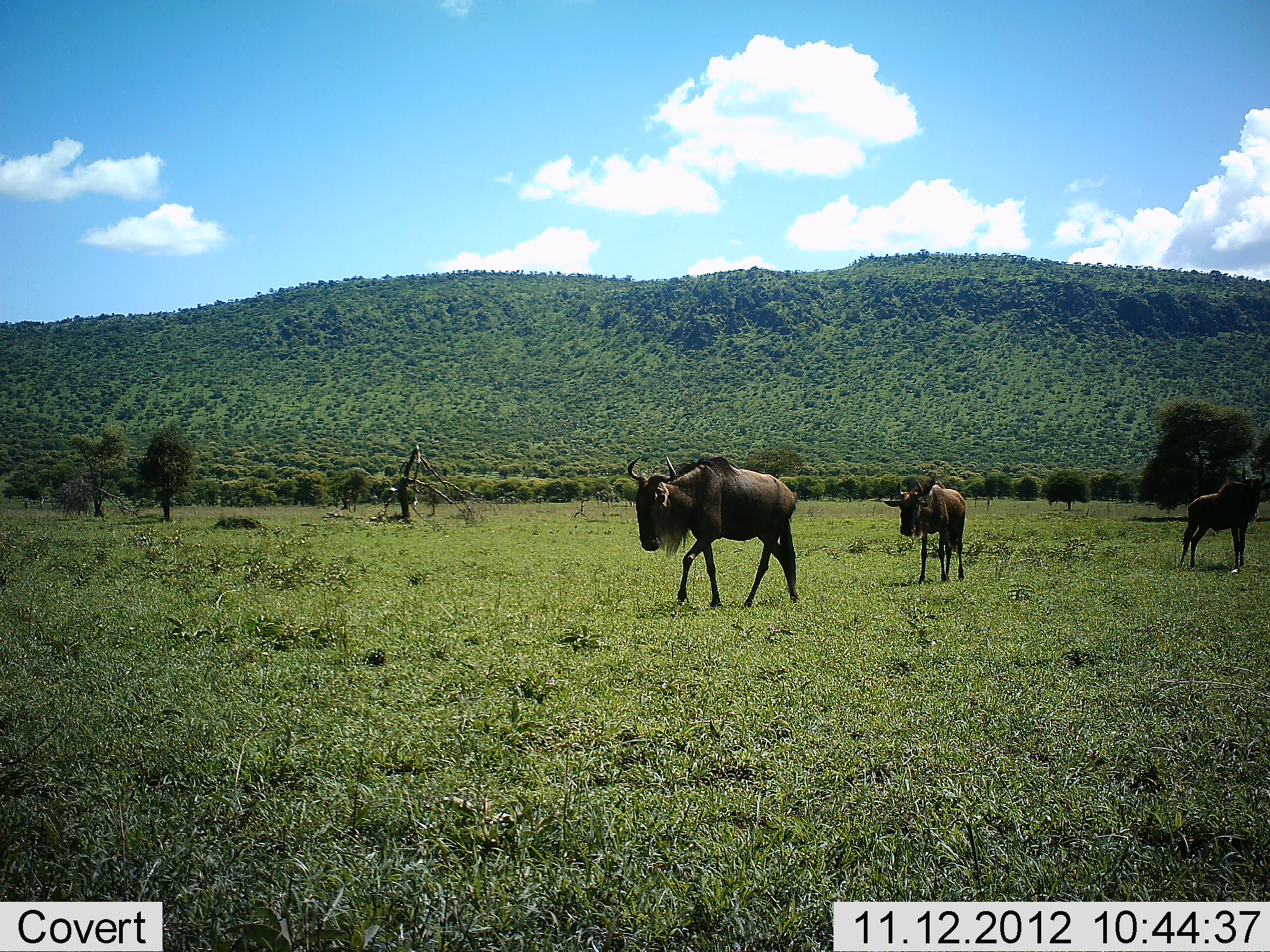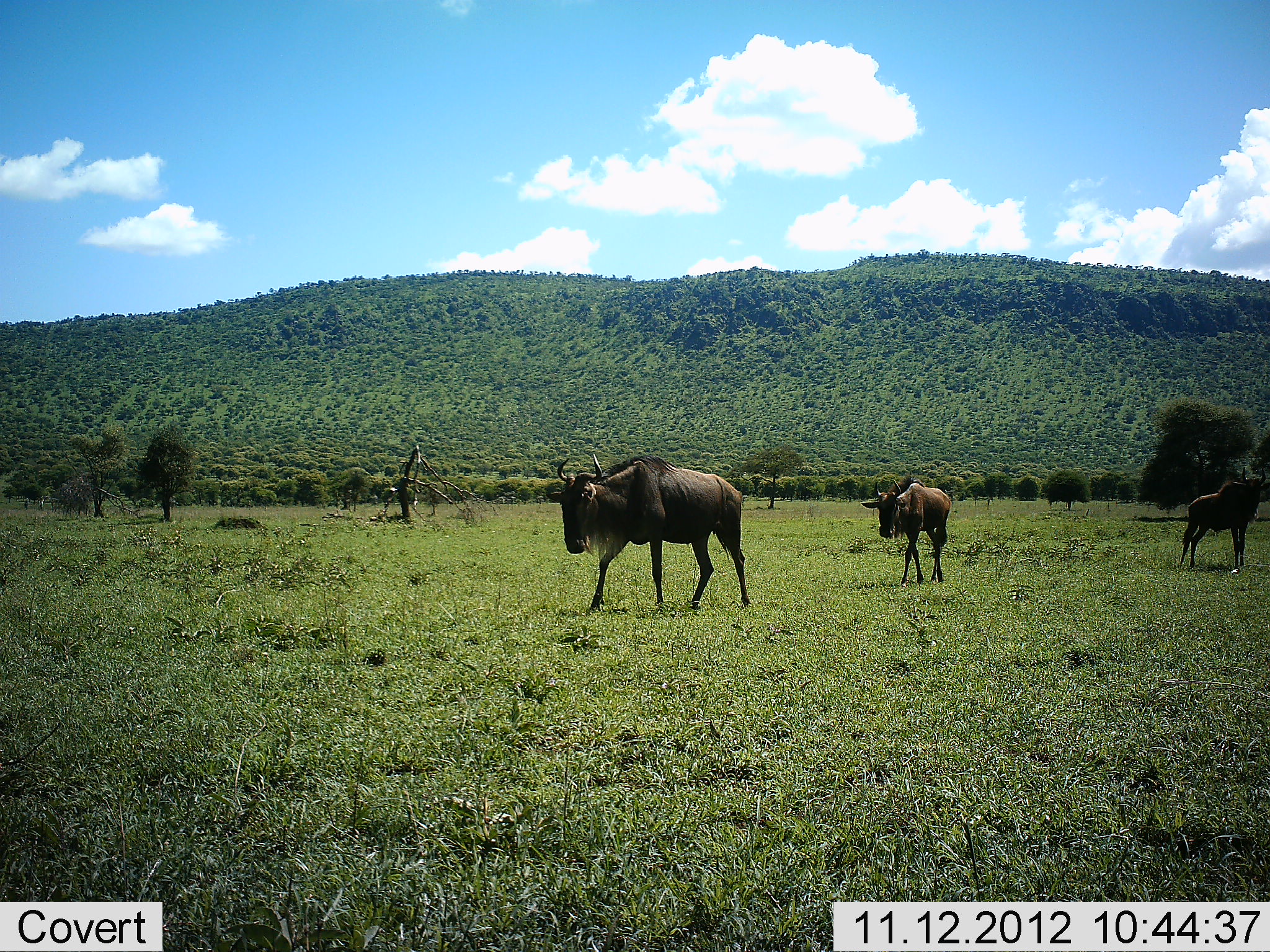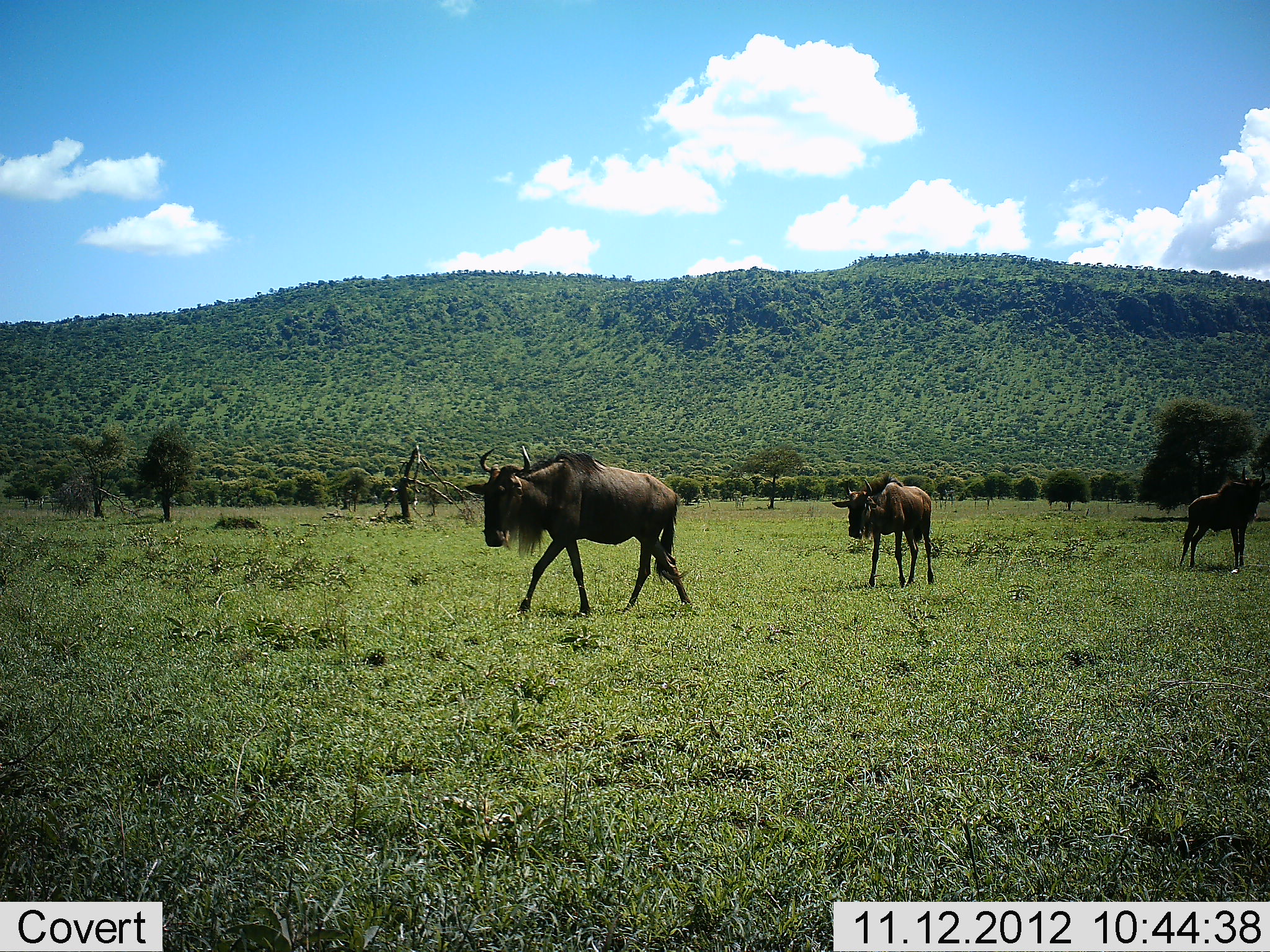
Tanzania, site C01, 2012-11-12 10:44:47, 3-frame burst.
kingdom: Animalia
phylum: Chordata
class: Mammalia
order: Artiodactyla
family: Bovidae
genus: Connochaetes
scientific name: Connochaetes taurinus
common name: blue wildebeest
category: wildebeest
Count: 3.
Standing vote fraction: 60%.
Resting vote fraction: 0%.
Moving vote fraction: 100%.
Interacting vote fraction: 0%.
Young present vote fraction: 20%.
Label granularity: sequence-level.